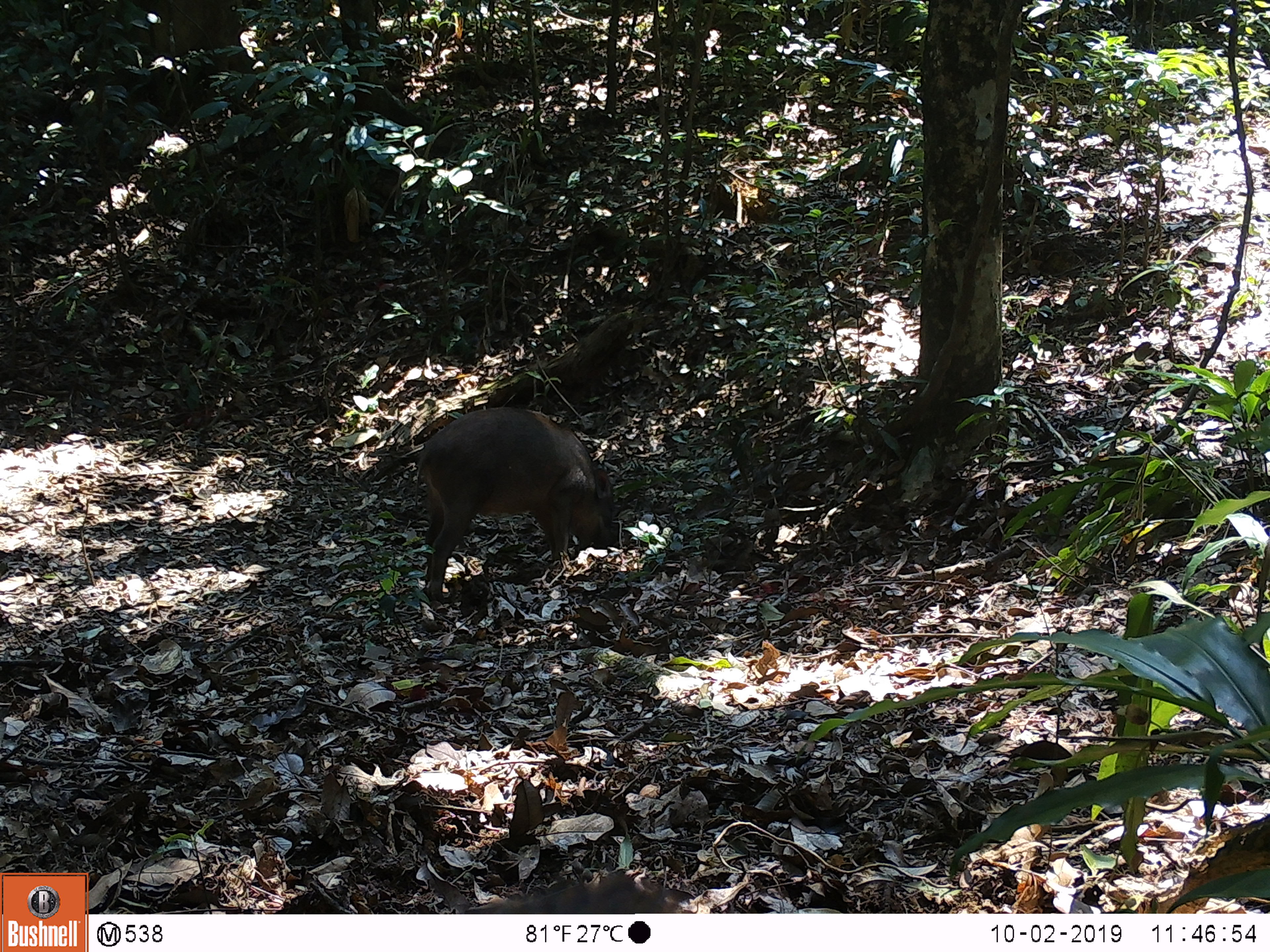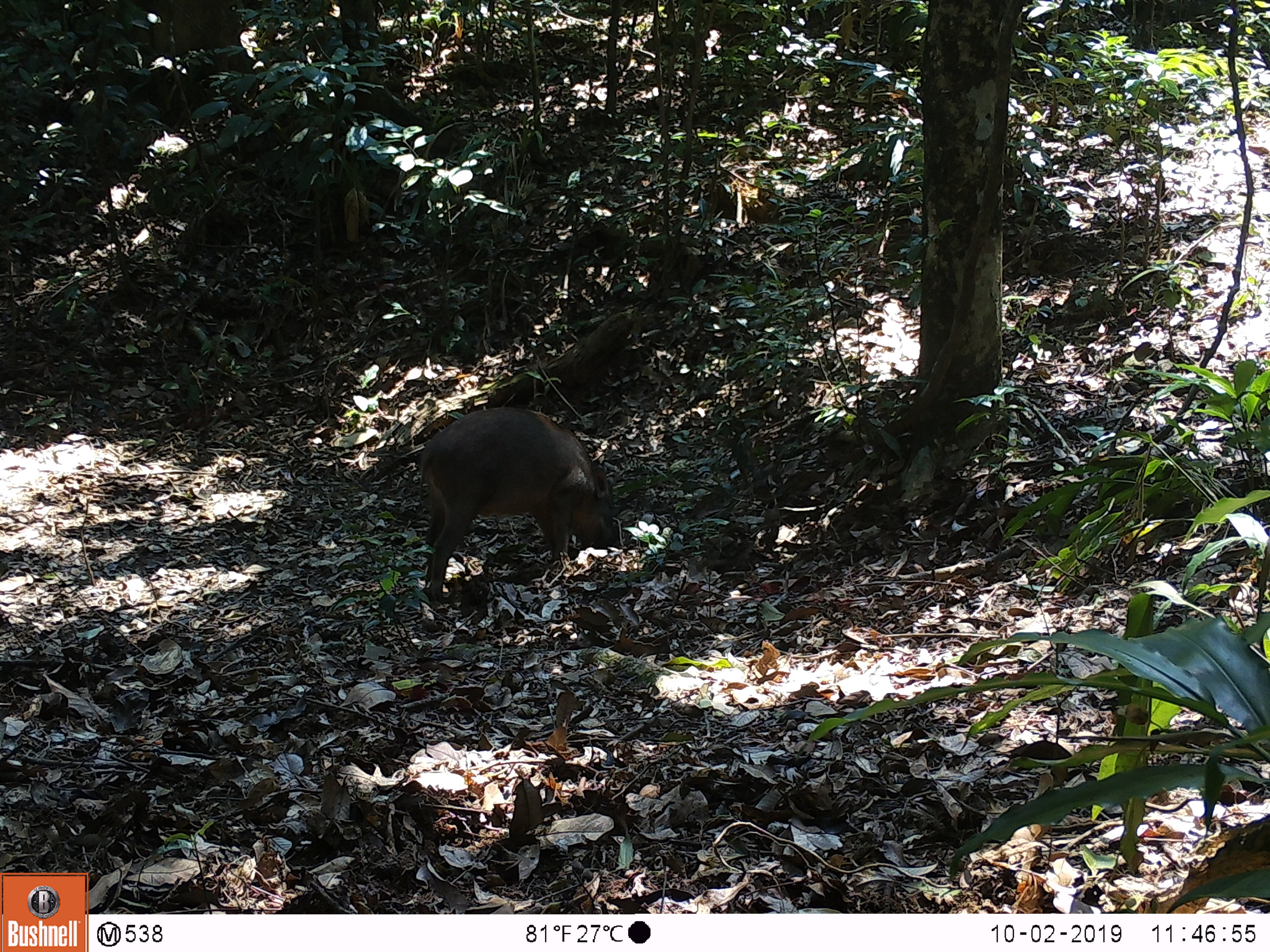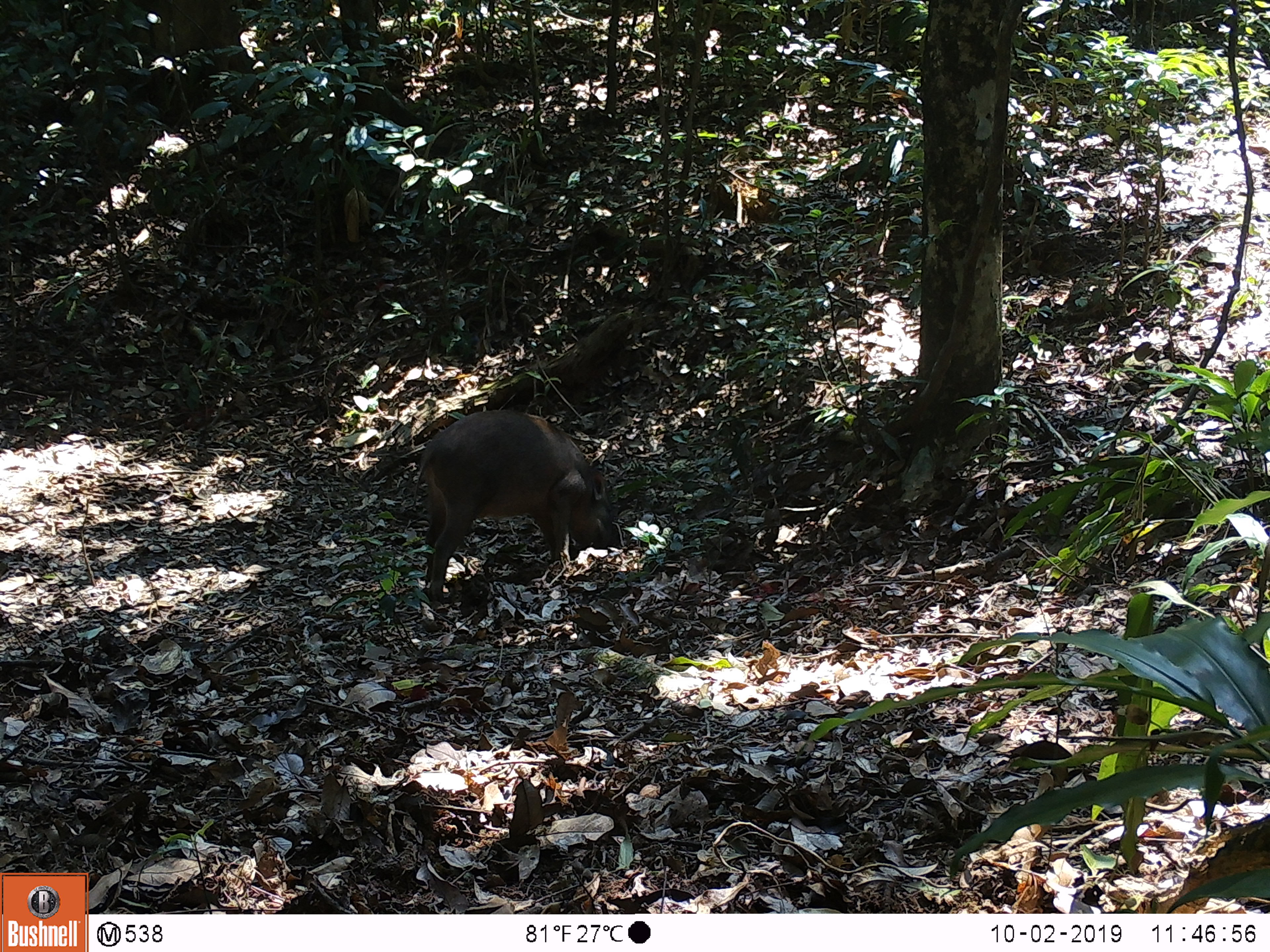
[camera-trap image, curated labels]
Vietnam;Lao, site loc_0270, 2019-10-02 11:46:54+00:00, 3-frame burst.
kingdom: Animalia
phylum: Chordata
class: Mammalia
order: Artiodactyla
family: Suidae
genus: Sus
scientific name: Sus scrofa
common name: eurasian wild pig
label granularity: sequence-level